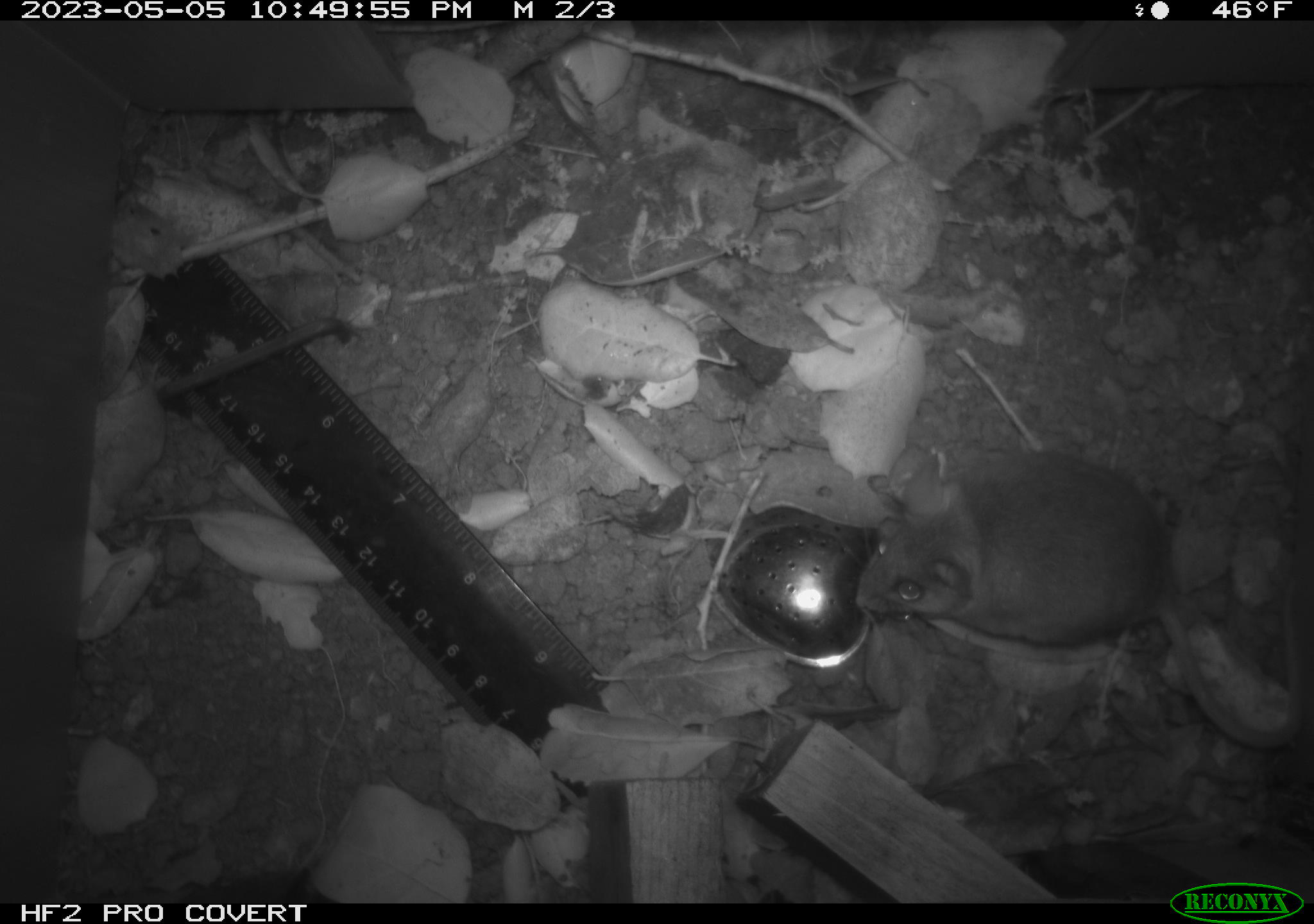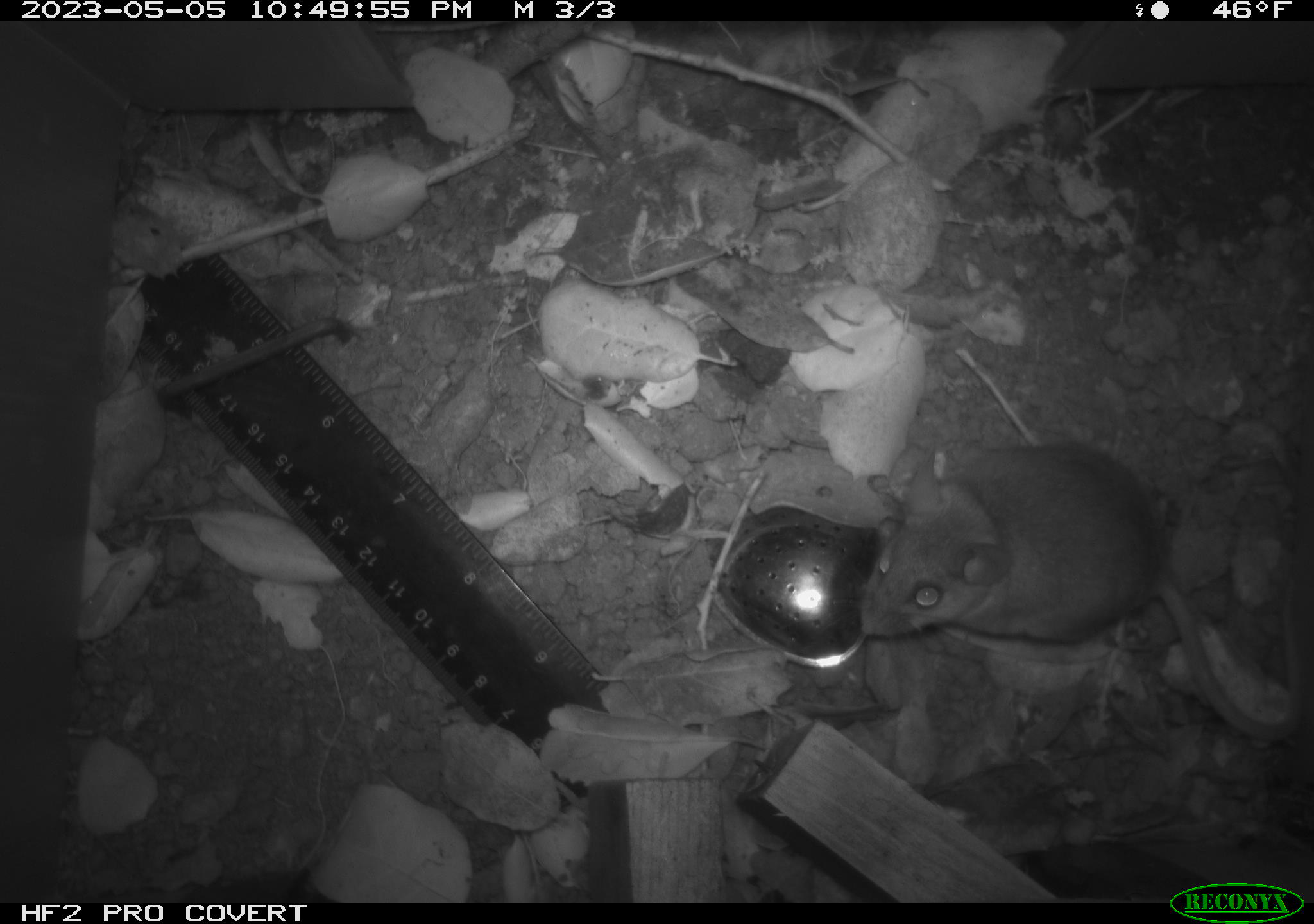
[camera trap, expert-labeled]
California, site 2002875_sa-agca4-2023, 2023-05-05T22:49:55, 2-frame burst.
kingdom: Animalia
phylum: Chordata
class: Mammalia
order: Rodentia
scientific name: Rodentia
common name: mouse species